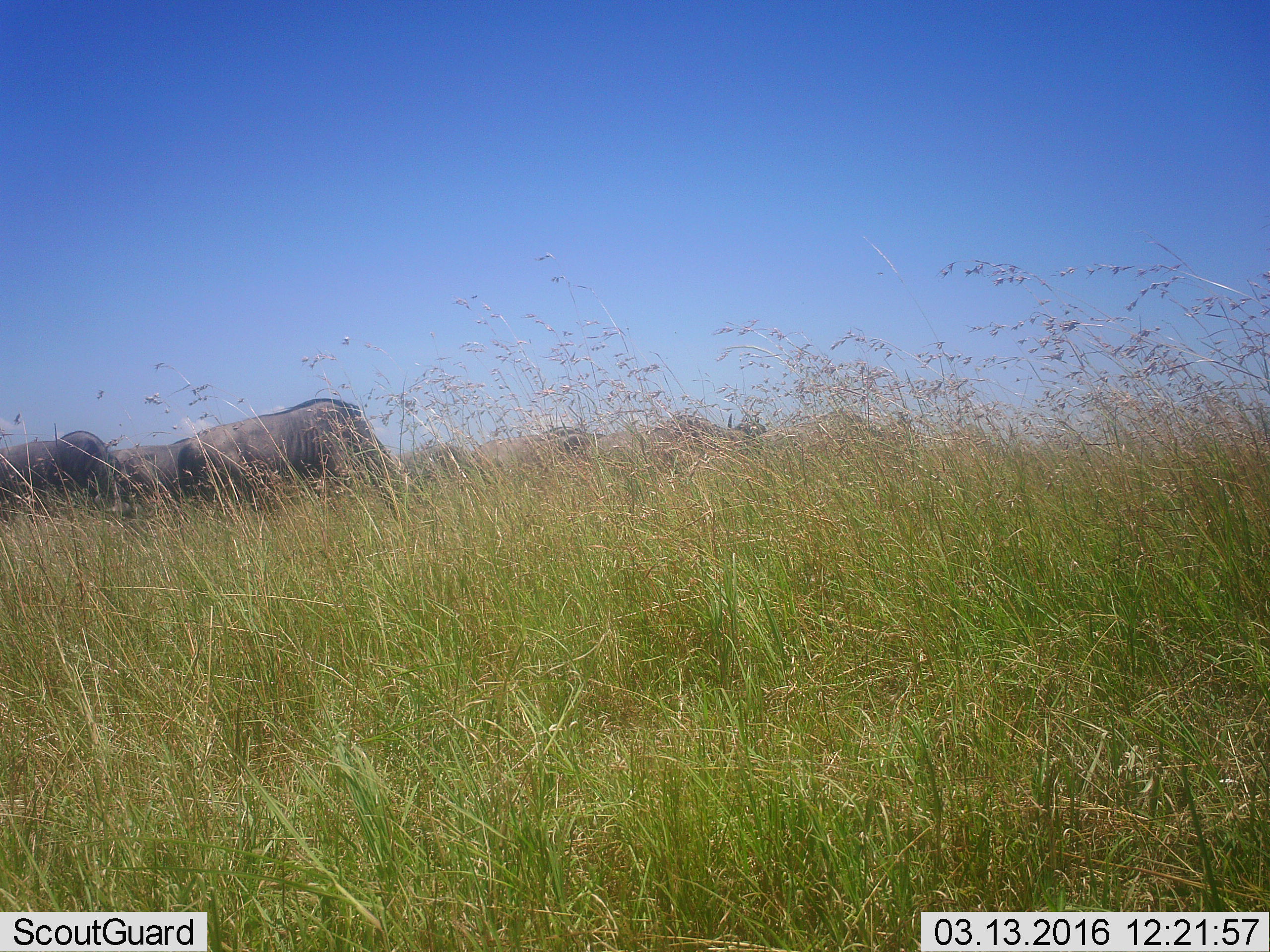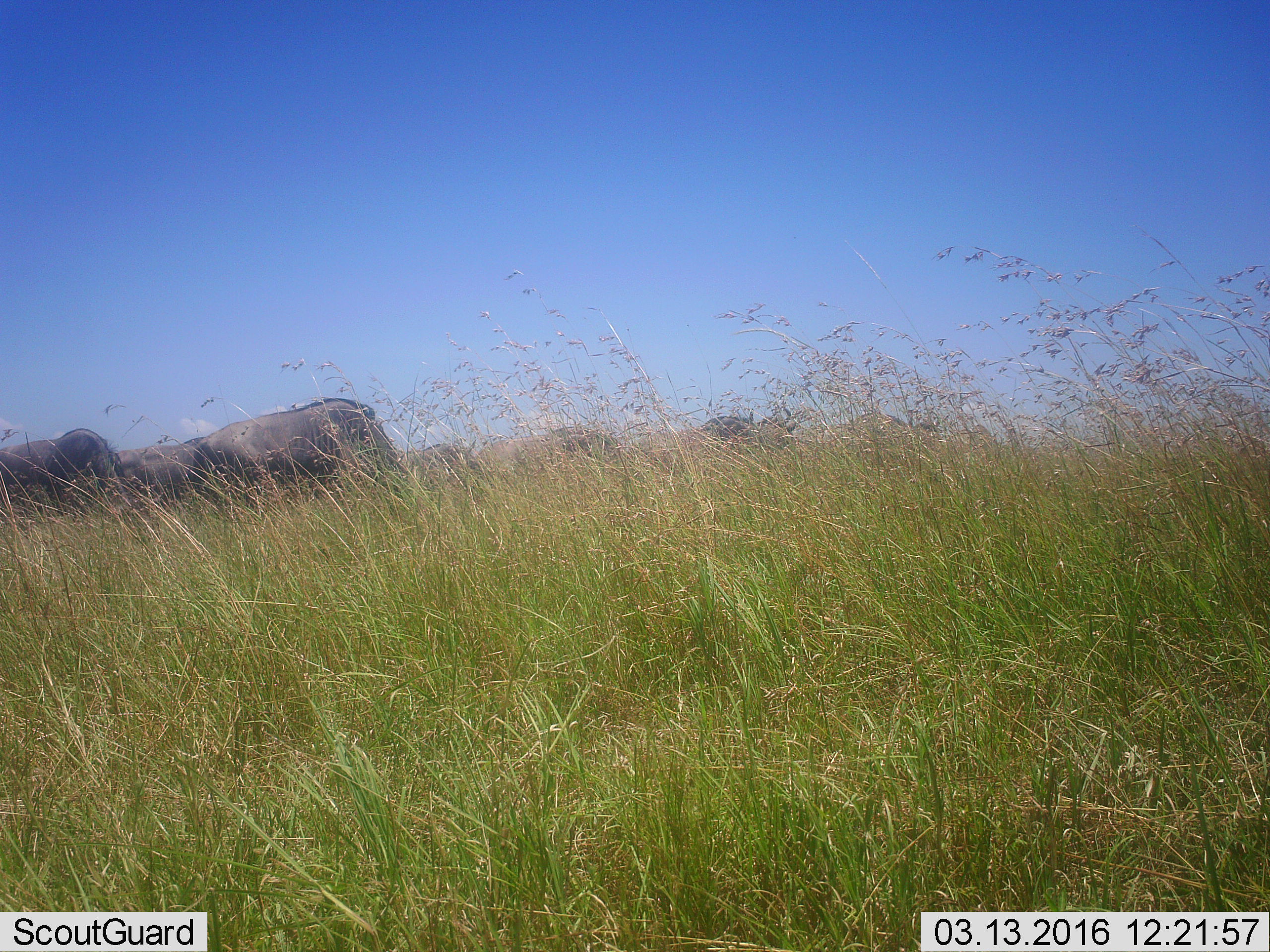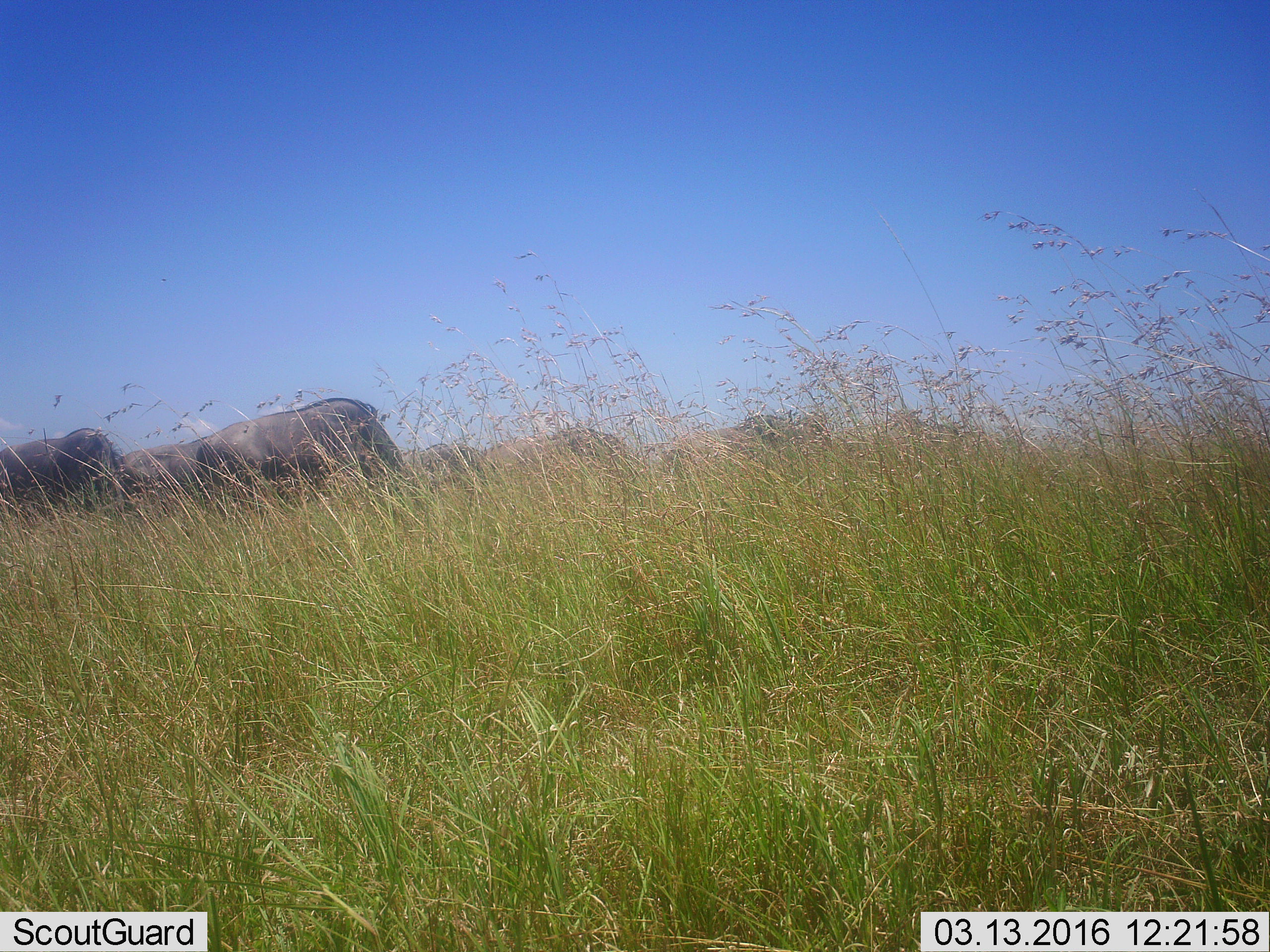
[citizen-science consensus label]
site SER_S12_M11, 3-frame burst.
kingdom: Animalia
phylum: Chordata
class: Mammalia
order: Artiodactyla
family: Bovidae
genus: Connochaetes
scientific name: Connochaetes taurinus taurinus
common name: blue wildebeest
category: wildebeestblue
Wildebeestblue (blue wildebeest) (Connochaetes taurinus taurinus), count 7. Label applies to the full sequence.